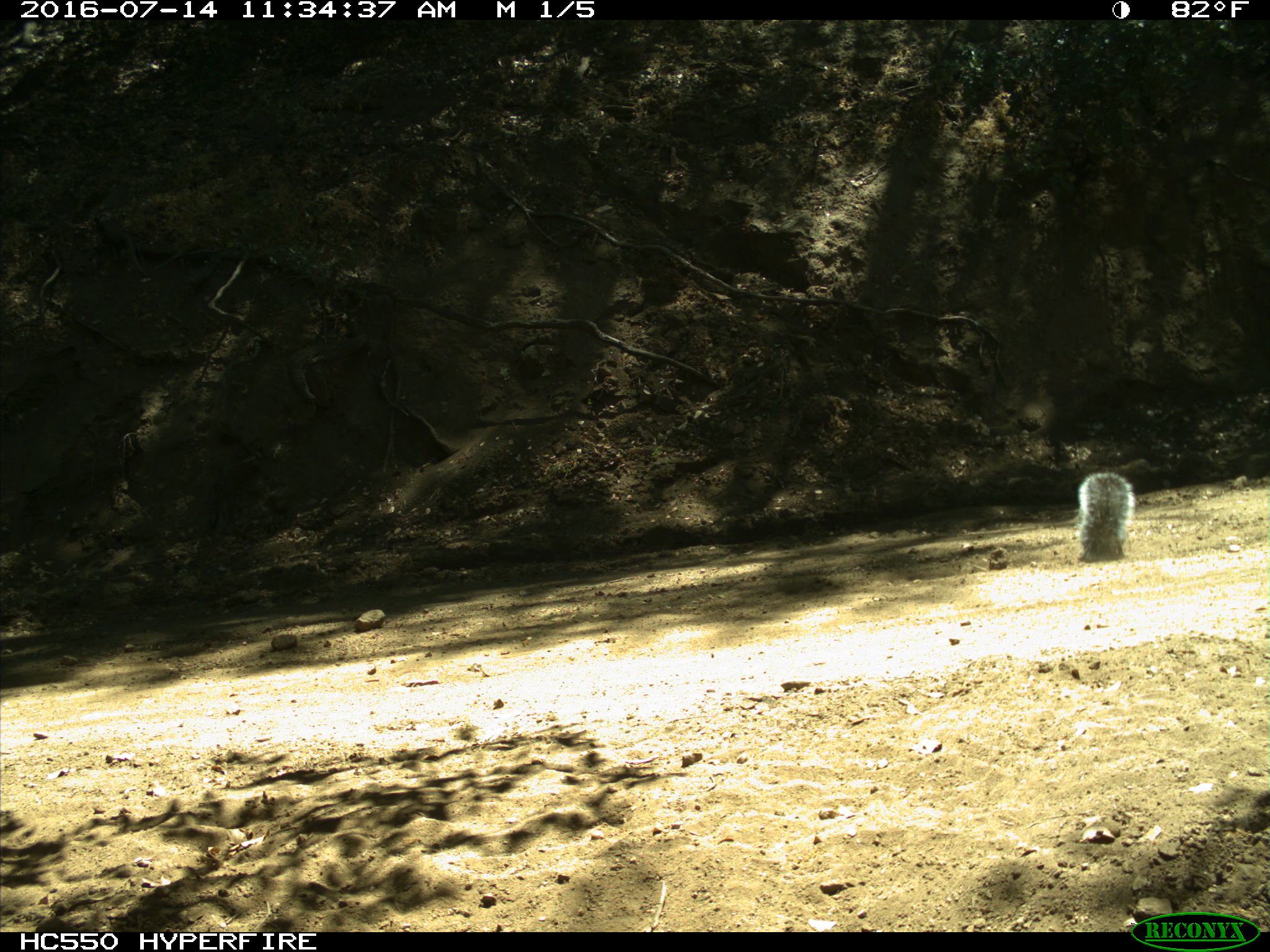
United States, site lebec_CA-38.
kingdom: Animalia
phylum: Chordata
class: Mammalia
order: Rodentia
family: Sciuridae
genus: Sciurus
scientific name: Sciurus carolinensis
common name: eastern gray squirrel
Sciurus carolinensis (eastern gray squirrel).